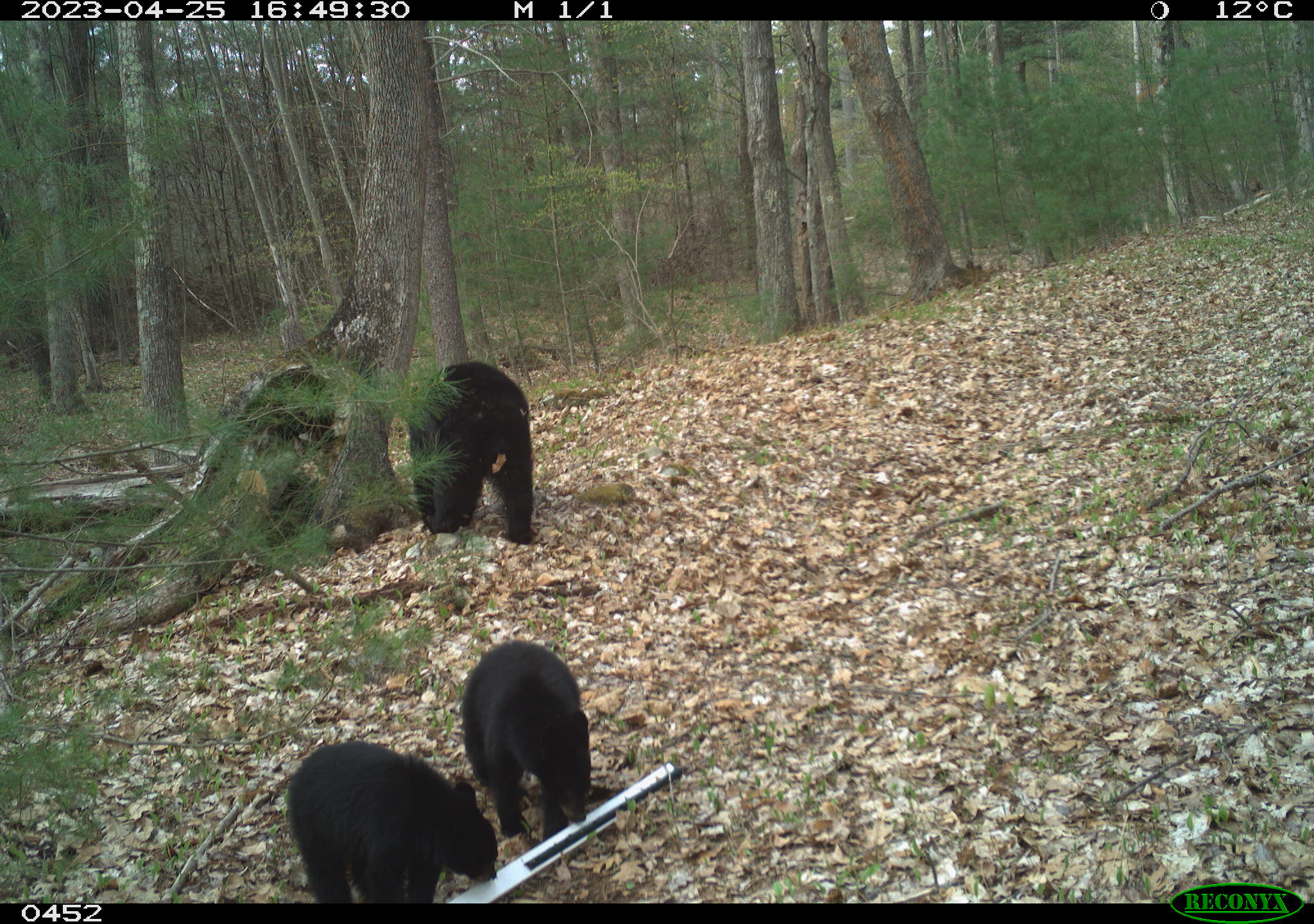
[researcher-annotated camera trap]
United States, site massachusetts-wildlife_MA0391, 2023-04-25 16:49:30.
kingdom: Animalia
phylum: Chordata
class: Mammalia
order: Carnivora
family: Ursidae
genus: Ursus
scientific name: Ursus americanus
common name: black bear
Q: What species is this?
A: Black bear (Ursus americanus).